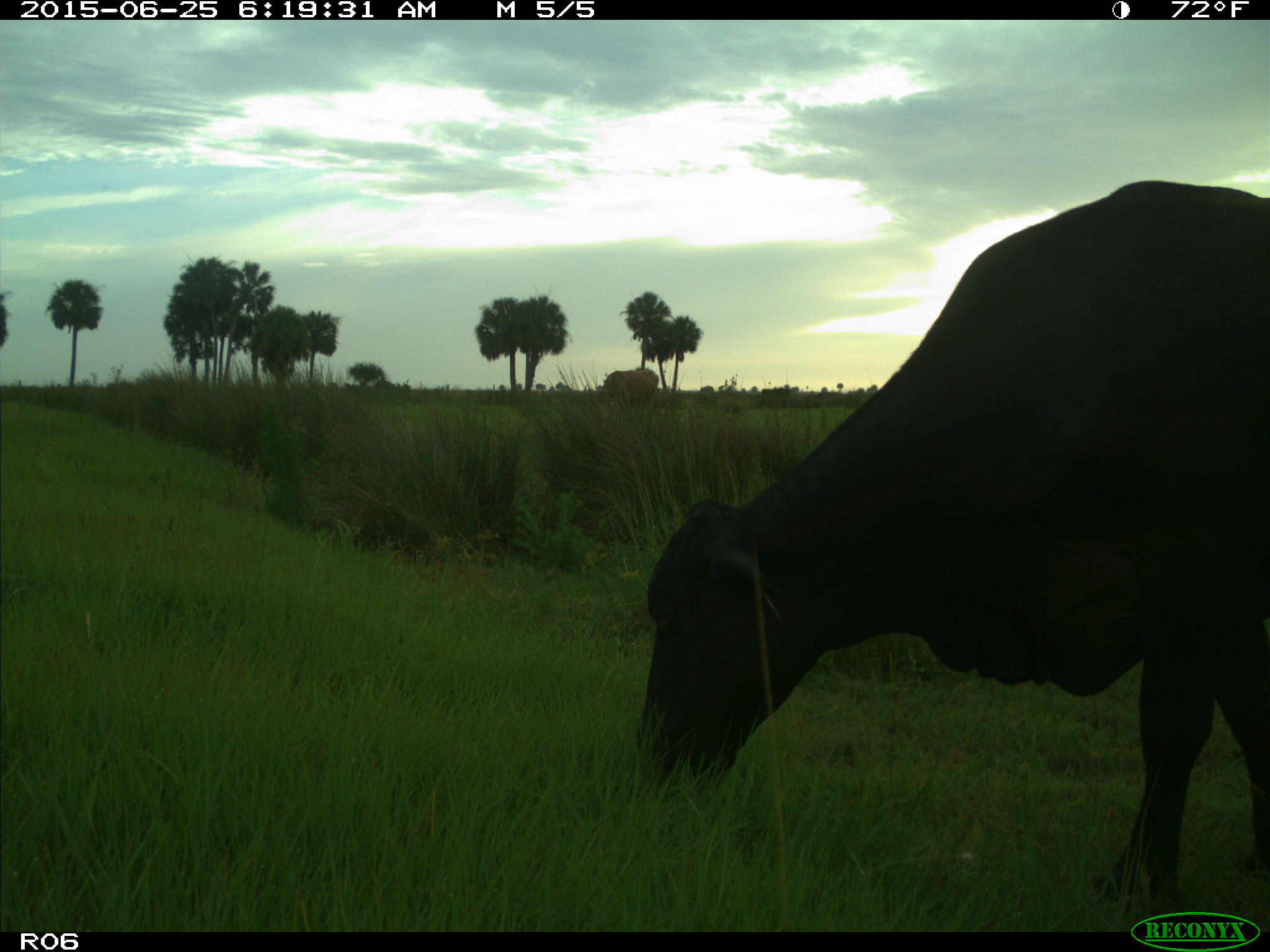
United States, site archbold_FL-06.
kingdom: Animalia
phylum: Chordata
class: Mammalia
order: Artiodactyla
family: Bovidae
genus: Bos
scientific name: Bos taurus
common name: domestic cow